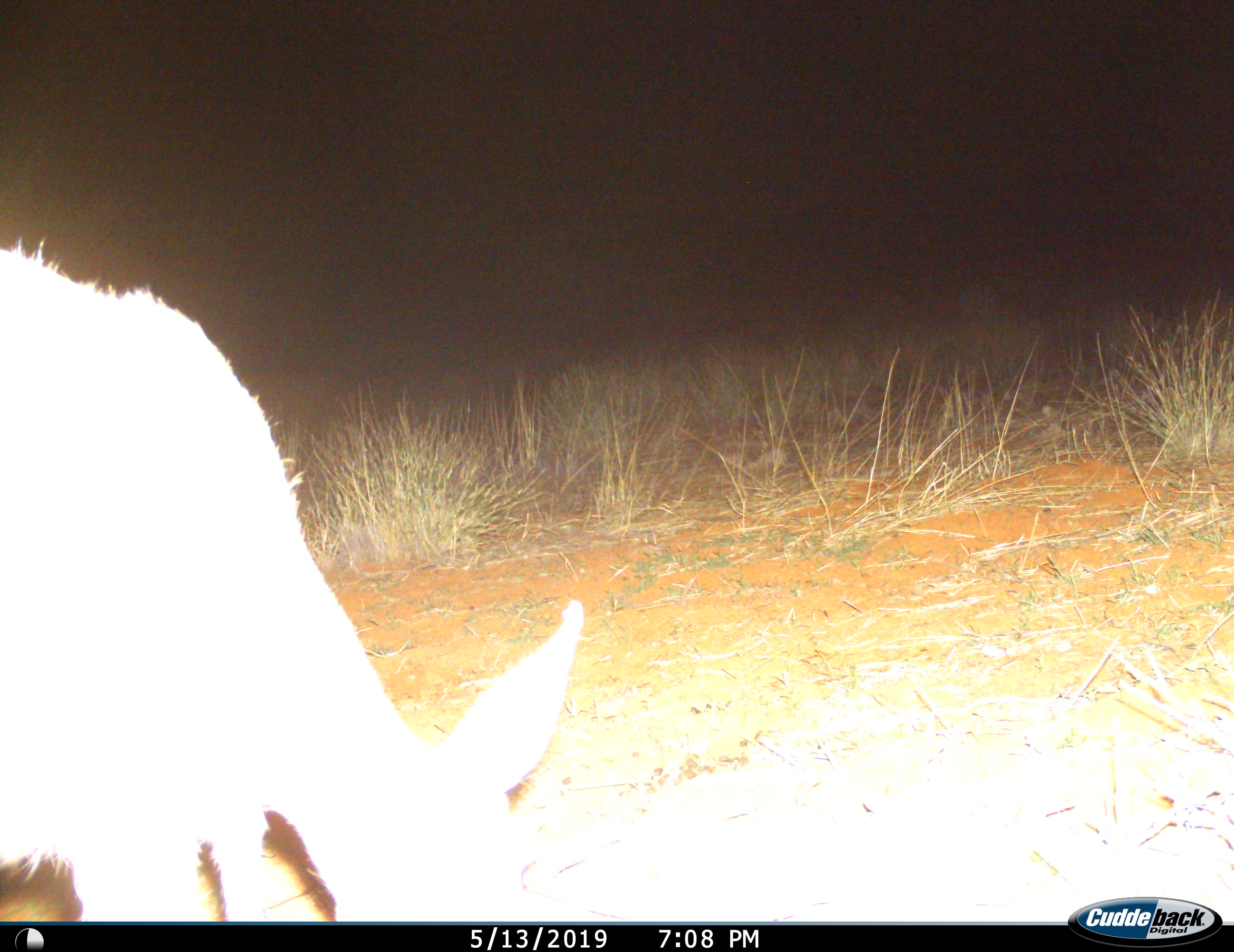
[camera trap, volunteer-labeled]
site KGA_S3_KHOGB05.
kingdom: Animalia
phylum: Chordata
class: Mammalia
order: Artiodactyla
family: Bovidae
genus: Sylvicapra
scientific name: Sylvicapra grimmia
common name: common duiker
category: duikercommongrey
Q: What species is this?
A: Duikercommongrey (common duiker) (Sylvicapra grimmia).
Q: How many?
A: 1.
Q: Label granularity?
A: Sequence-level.